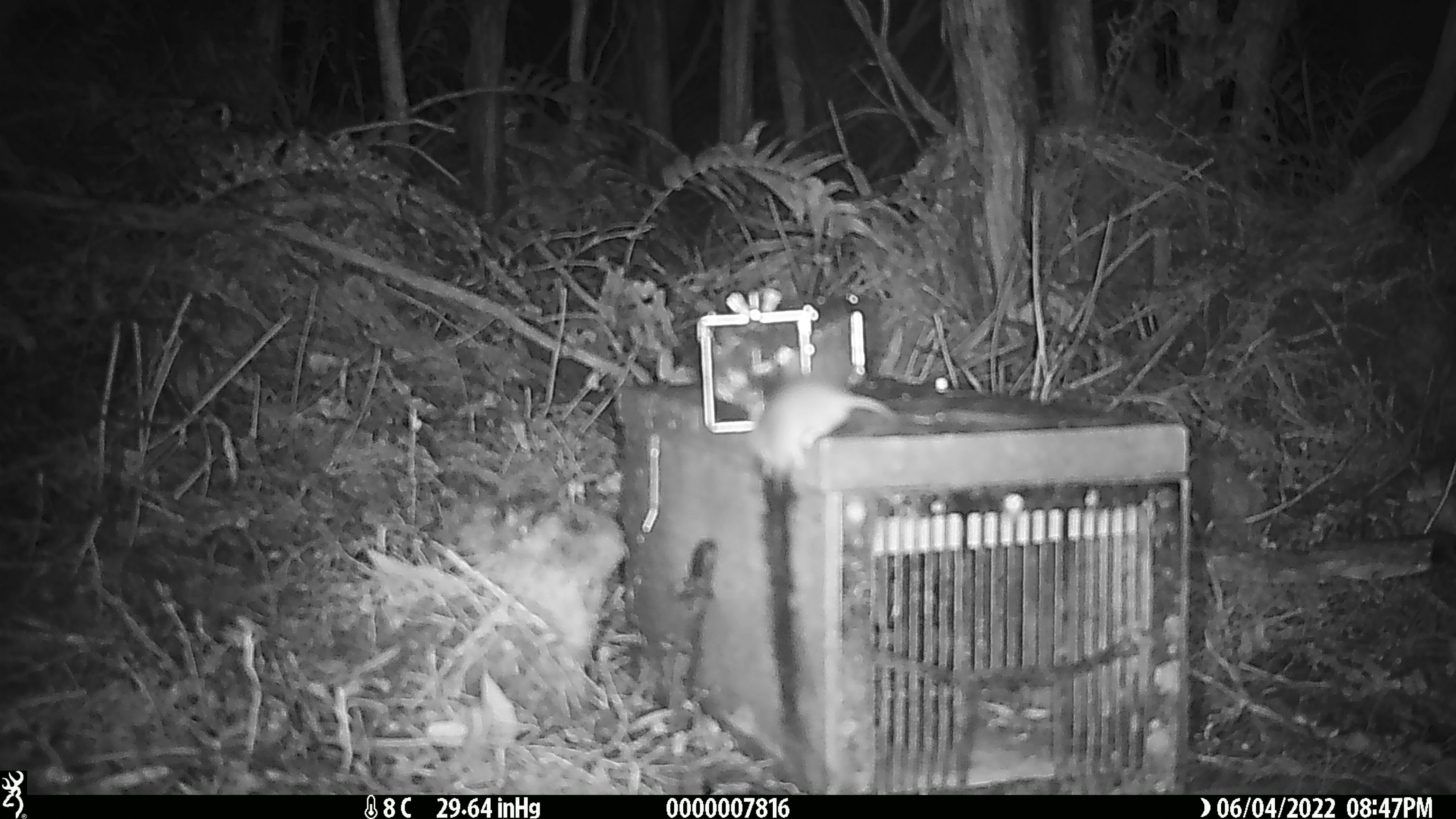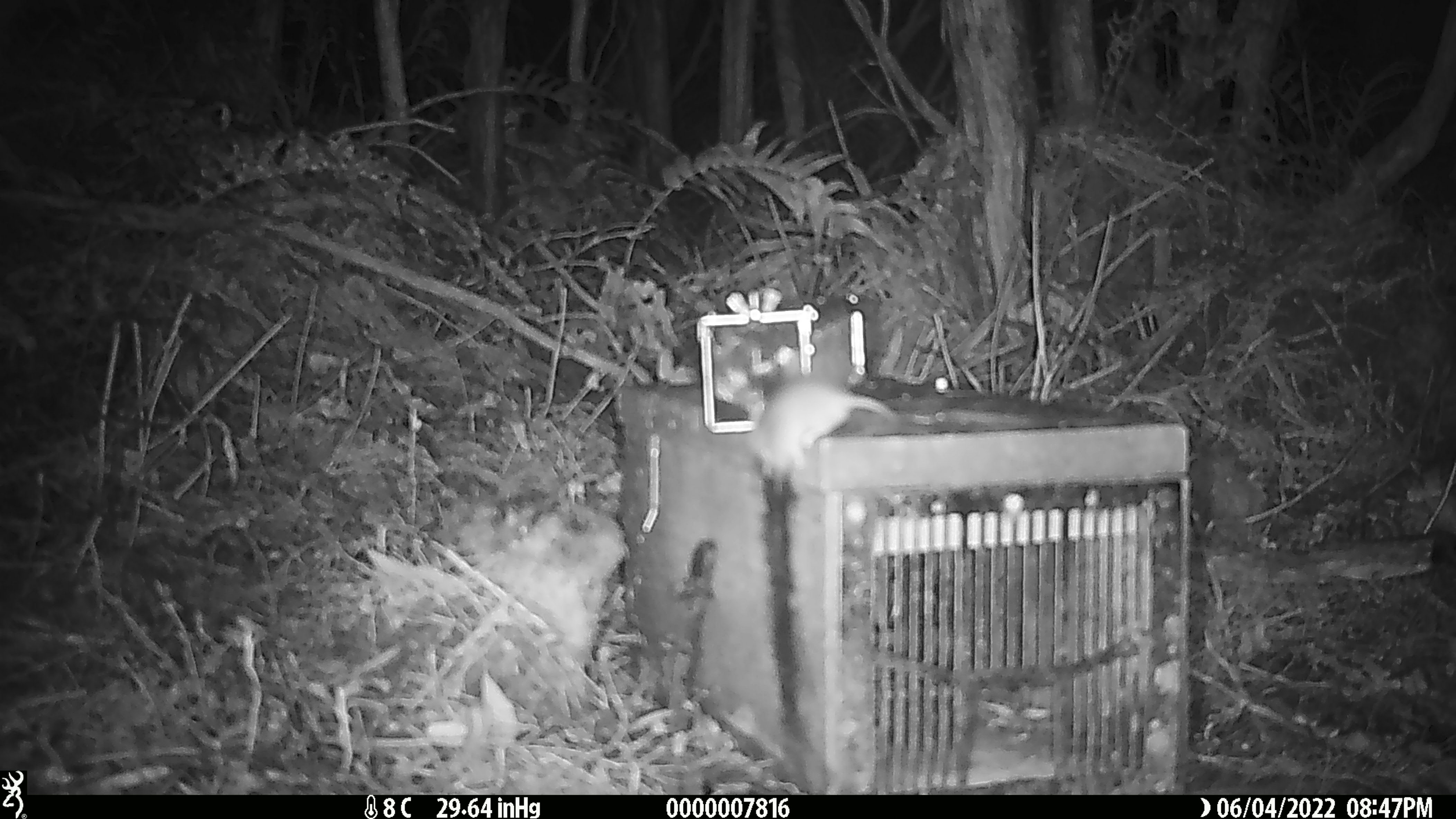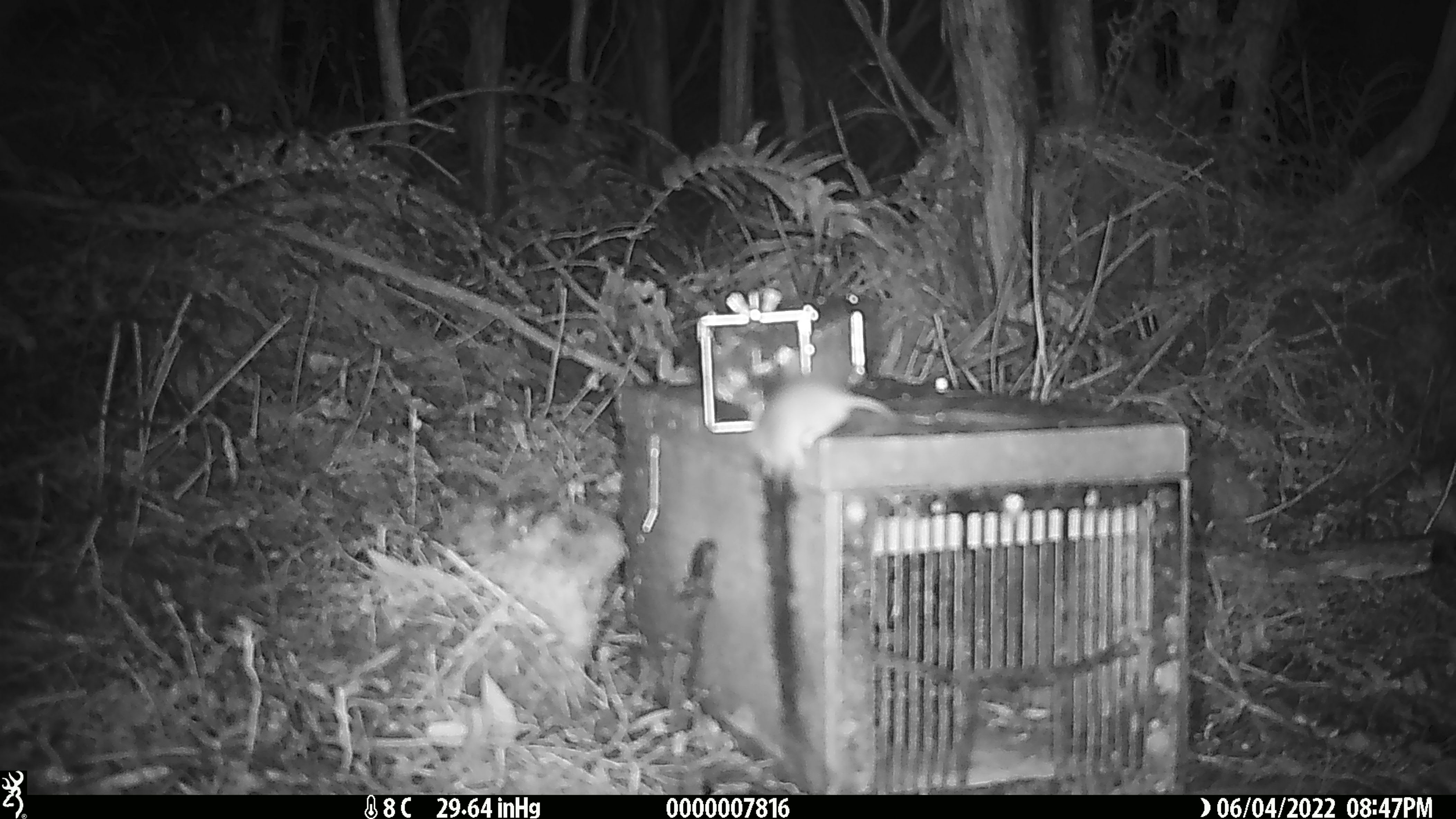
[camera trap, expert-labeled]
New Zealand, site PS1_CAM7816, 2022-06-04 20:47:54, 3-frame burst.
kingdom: Animalia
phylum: Chordata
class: Mammalia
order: Rodentia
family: Muridae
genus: Mus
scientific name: Mus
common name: mouse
Mouse (Mus).